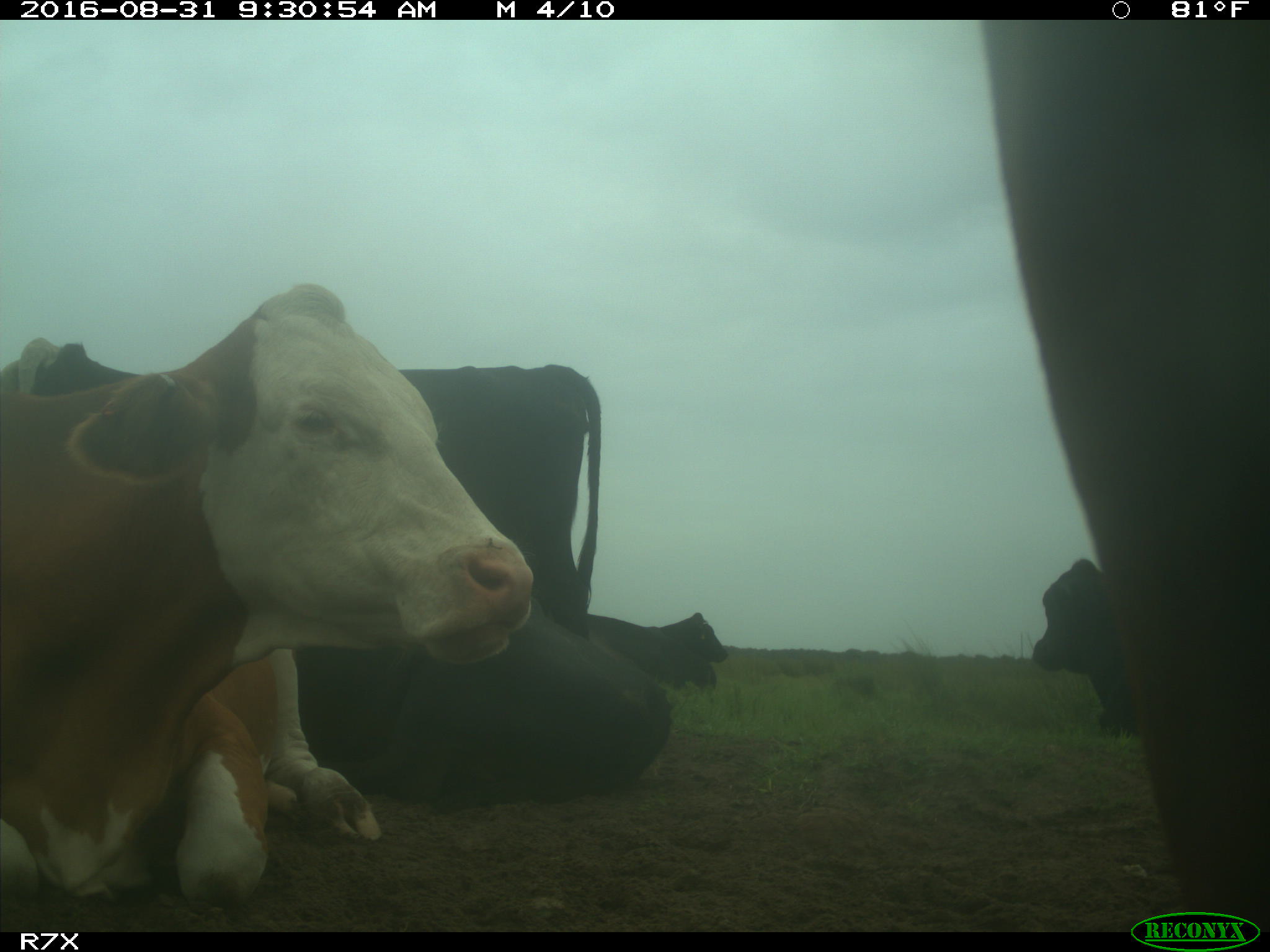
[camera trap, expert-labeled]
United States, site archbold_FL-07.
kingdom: Animalia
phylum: Chordata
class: Mammalia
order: Artiodactyla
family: Bovidae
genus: Bos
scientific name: Bos taurus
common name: domestic cow